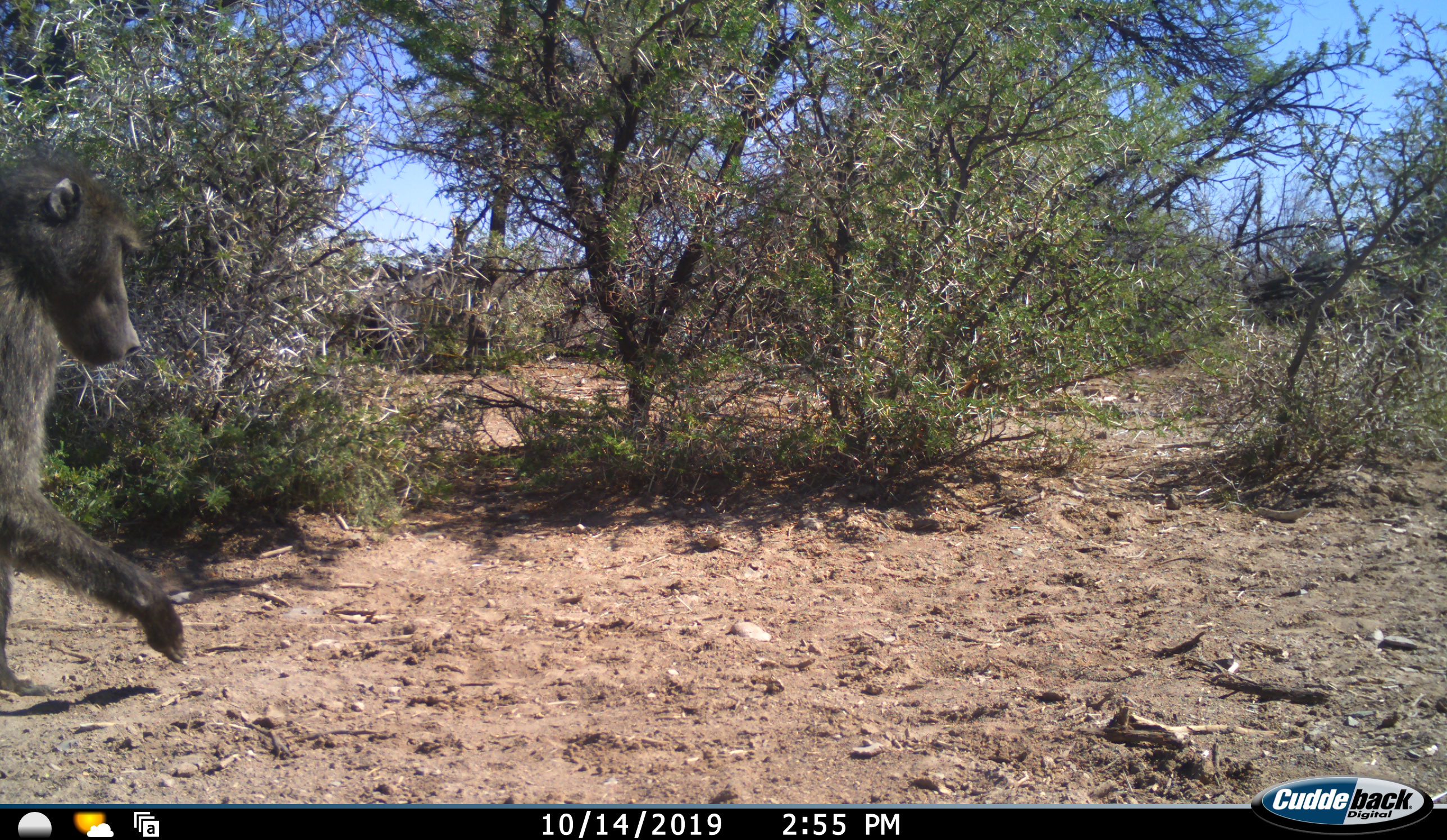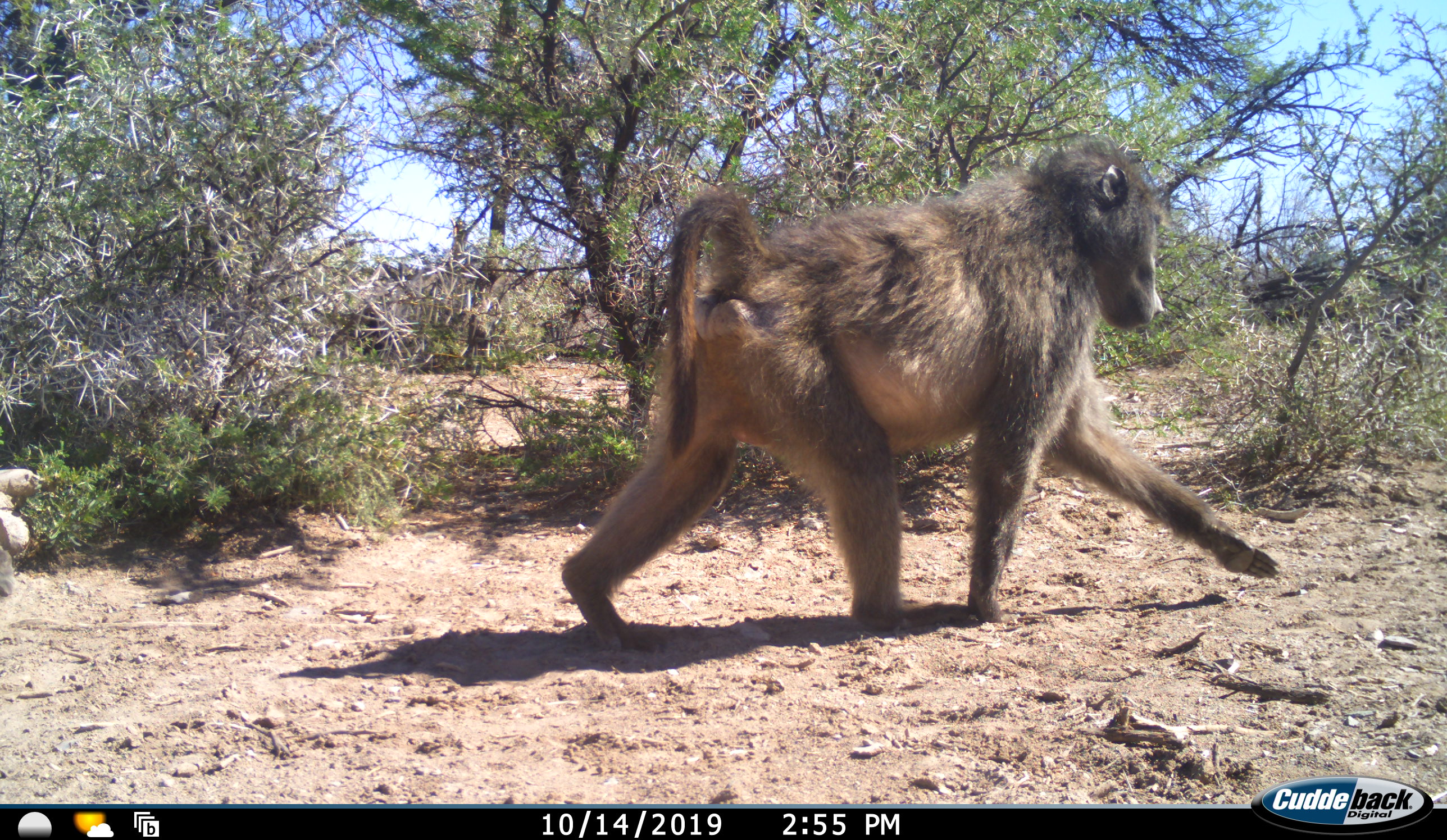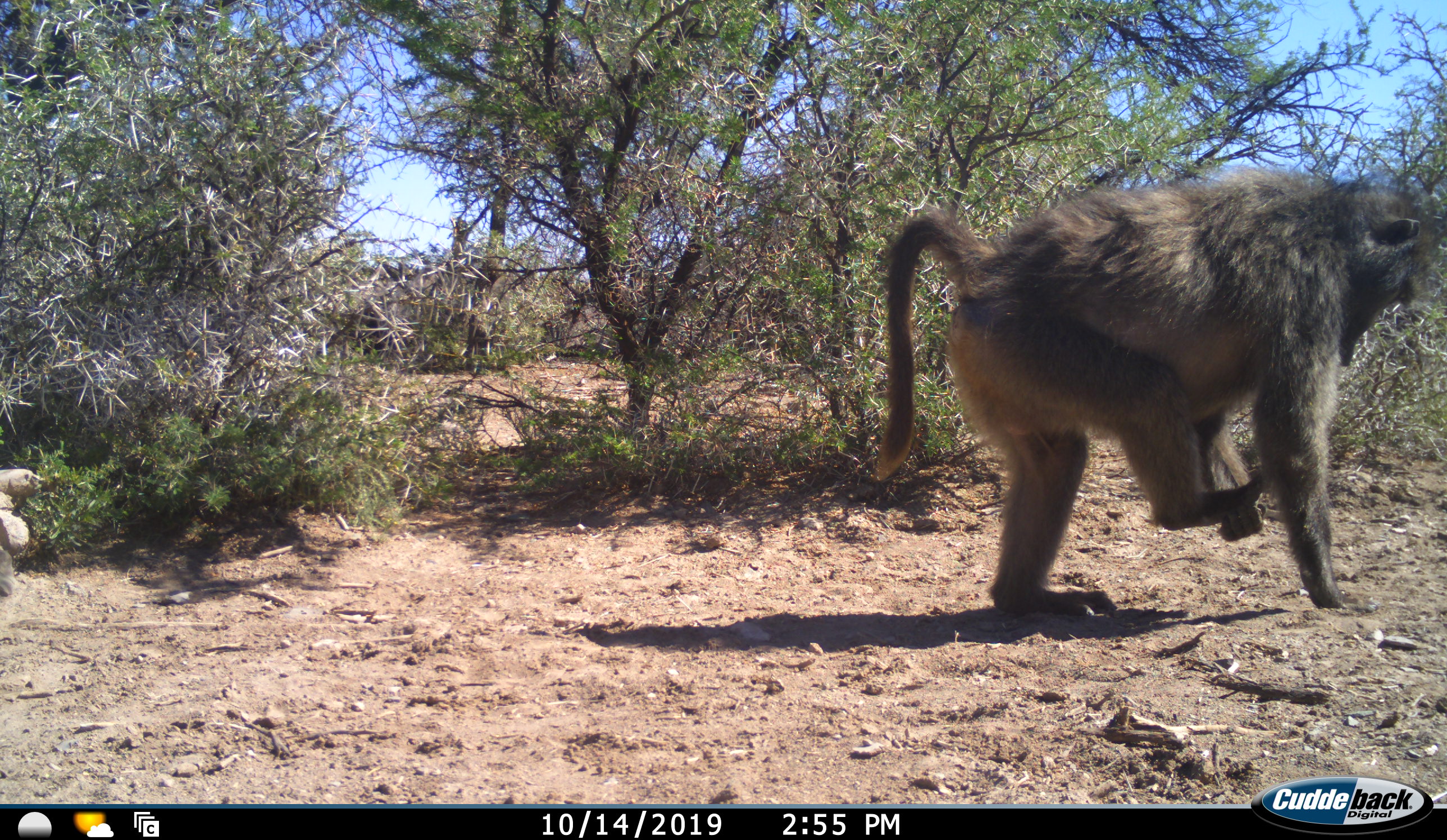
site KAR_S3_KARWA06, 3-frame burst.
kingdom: Animalia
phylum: Chordata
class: Mammalia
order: Primates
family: Cercopithecidae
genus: Papio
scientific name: Papio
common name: baboon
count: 1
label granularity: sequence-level